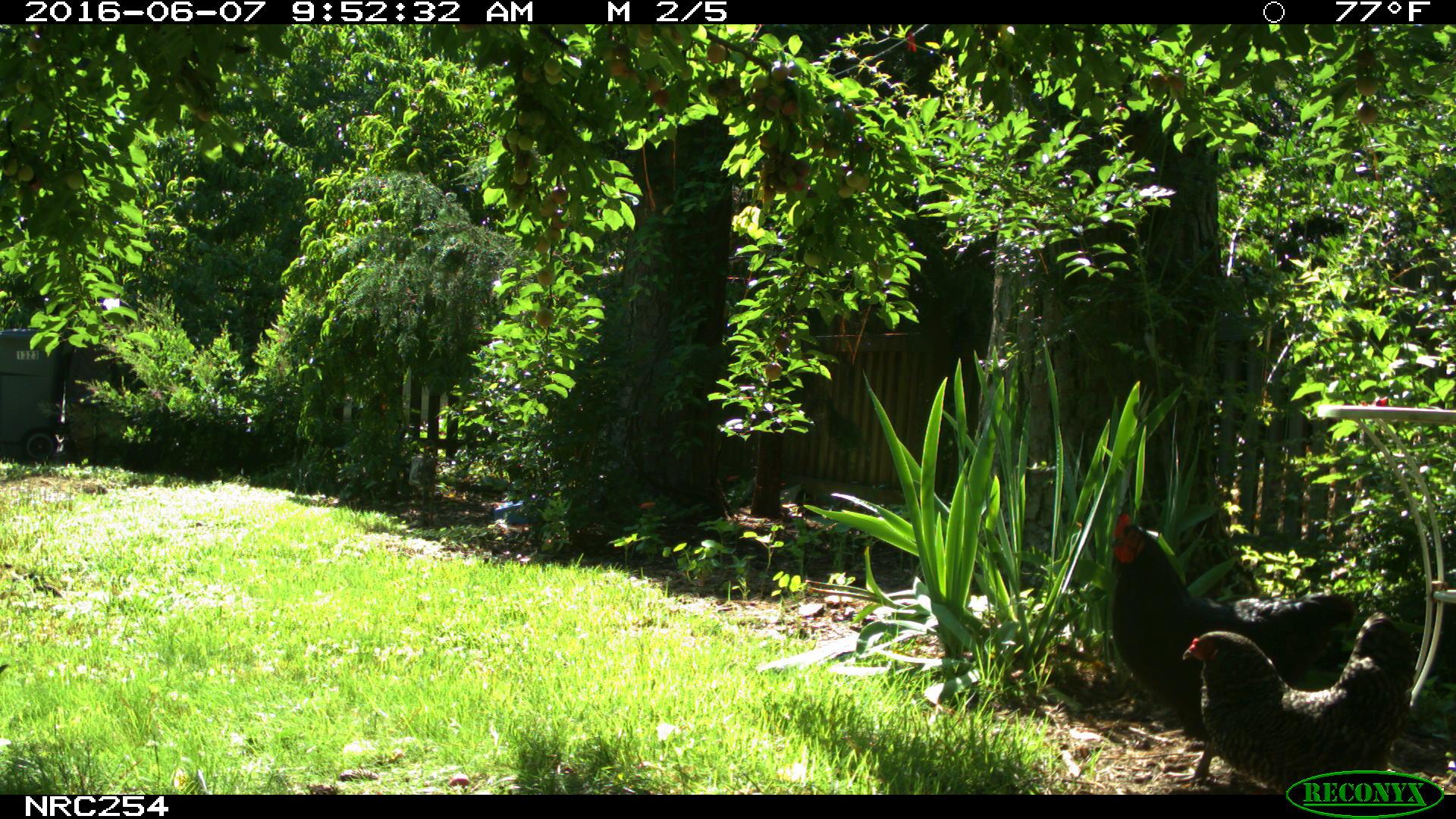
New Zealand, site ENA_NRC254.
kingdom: Animalia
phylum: Chordata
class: Aves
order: Galliformes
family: Phasianidae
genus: Gallus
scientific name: Gallus gallus domesticus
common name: chicken